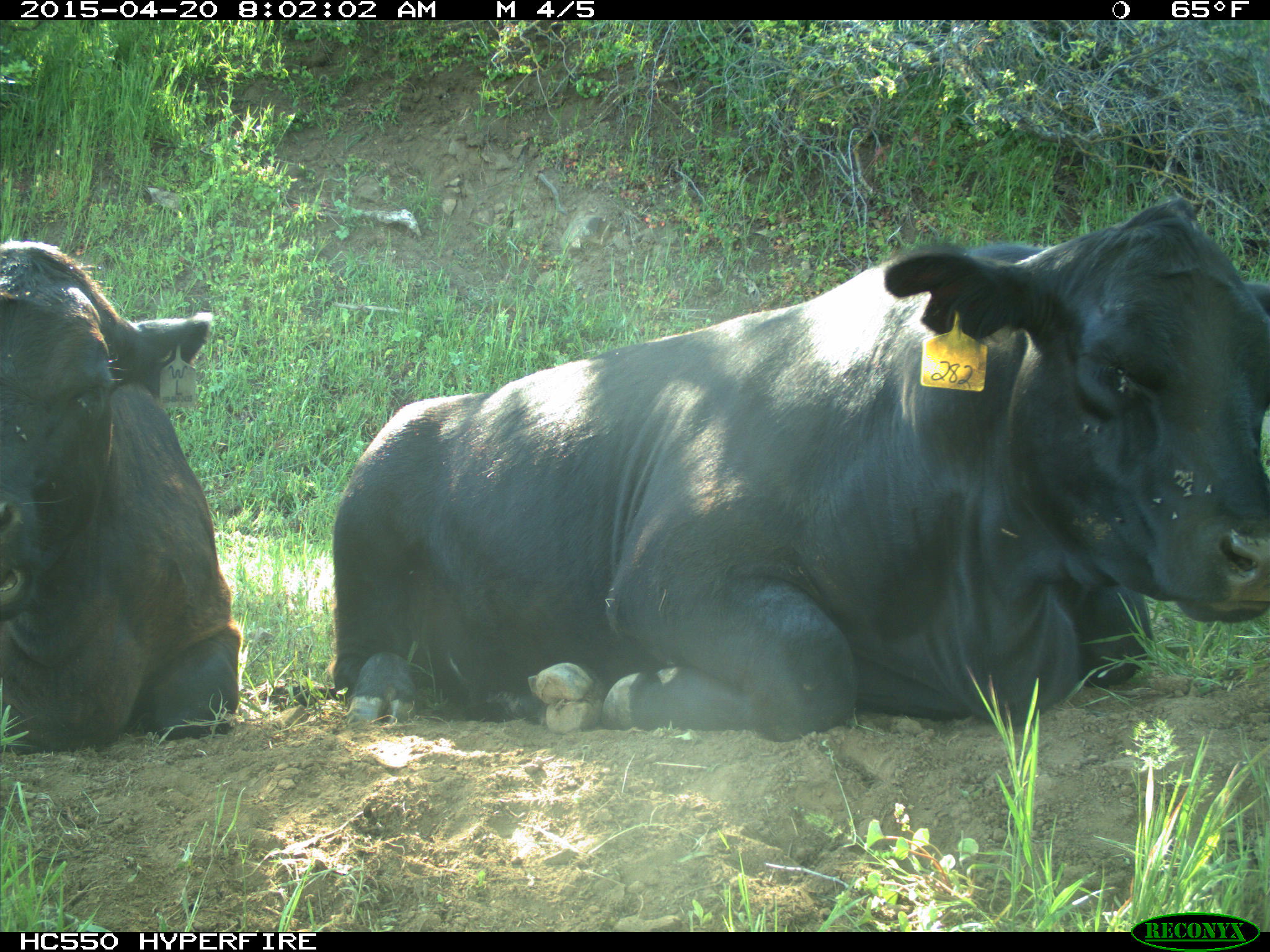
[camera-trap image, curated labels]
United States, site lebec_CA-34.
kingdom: Animalia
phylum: Chordata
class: Mammalia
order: Artiodactyla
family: Bovidae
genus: Bos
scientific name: Bos taurus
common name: domestic cow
Bos taurus (domestic cow).